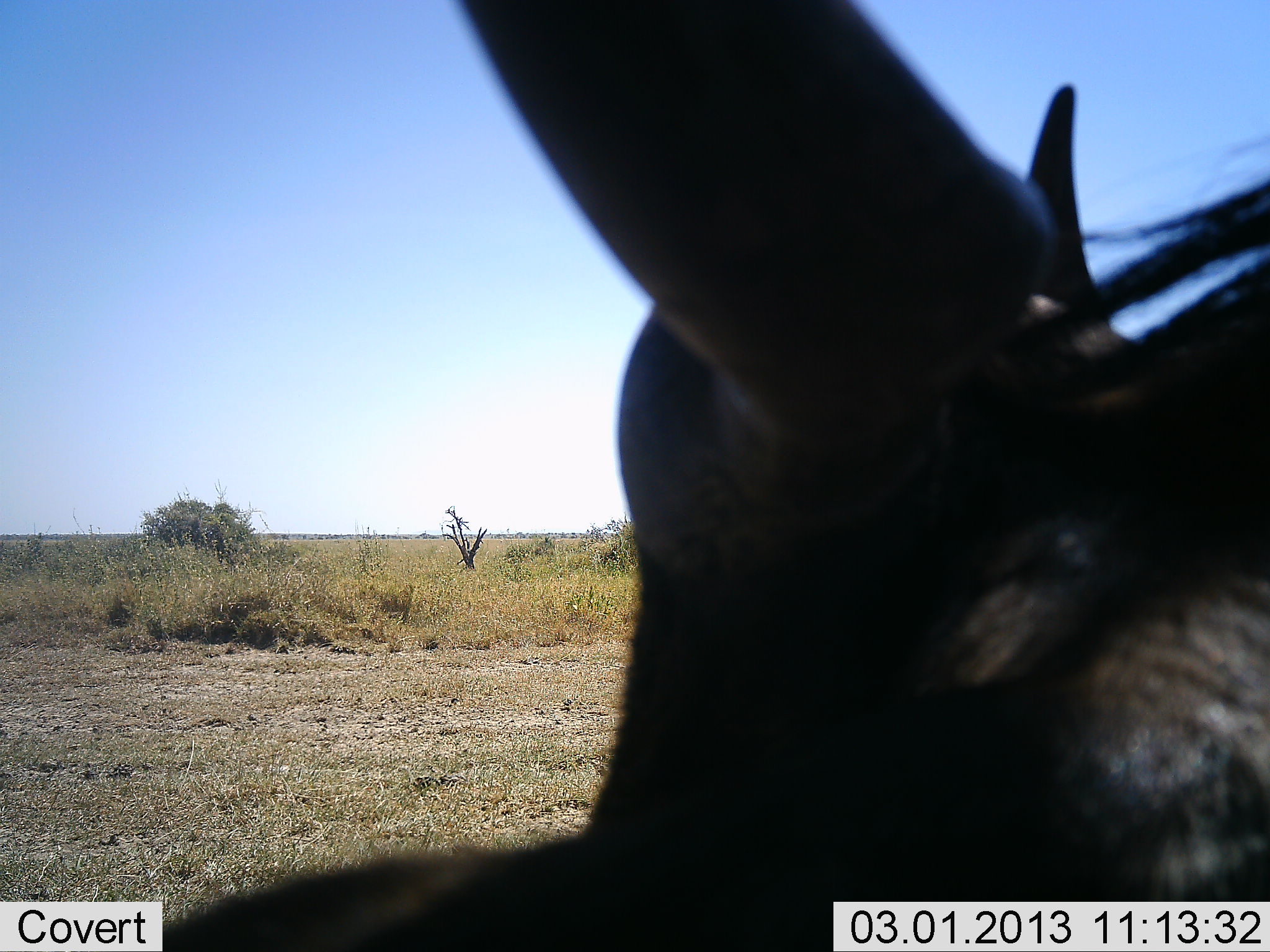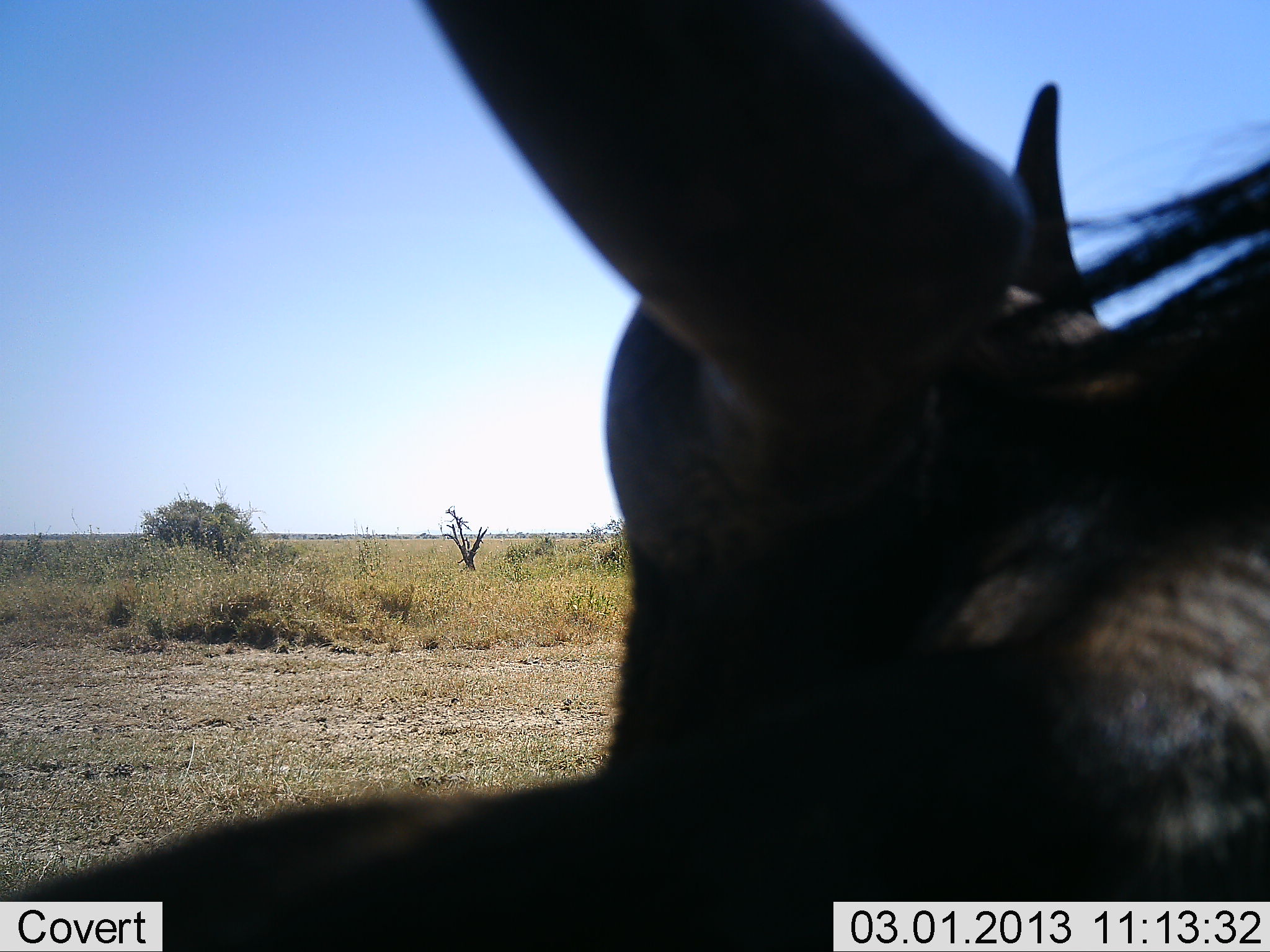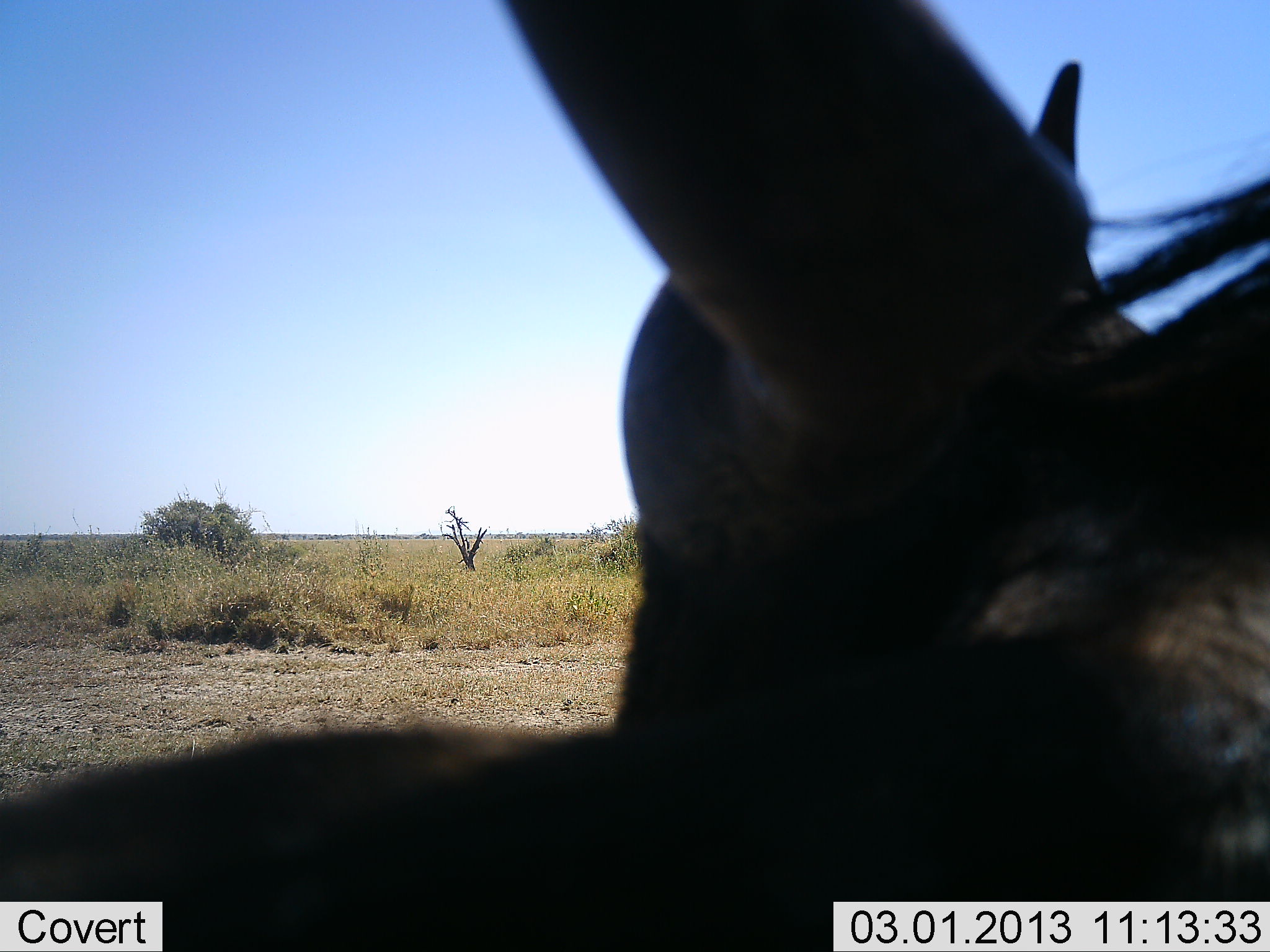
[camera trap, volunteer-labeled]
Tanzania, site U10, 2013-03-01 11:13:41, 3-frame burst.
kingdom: Animalia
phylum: Chordata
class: Mammalia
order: Artiodactyla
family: Bovidae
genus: Connochaetes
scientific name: Connochaetes taurinus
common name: blue wildebeest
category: wildebeest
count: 1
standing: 48%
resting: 48%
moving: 5%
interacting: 5%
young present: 0%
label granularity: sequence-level